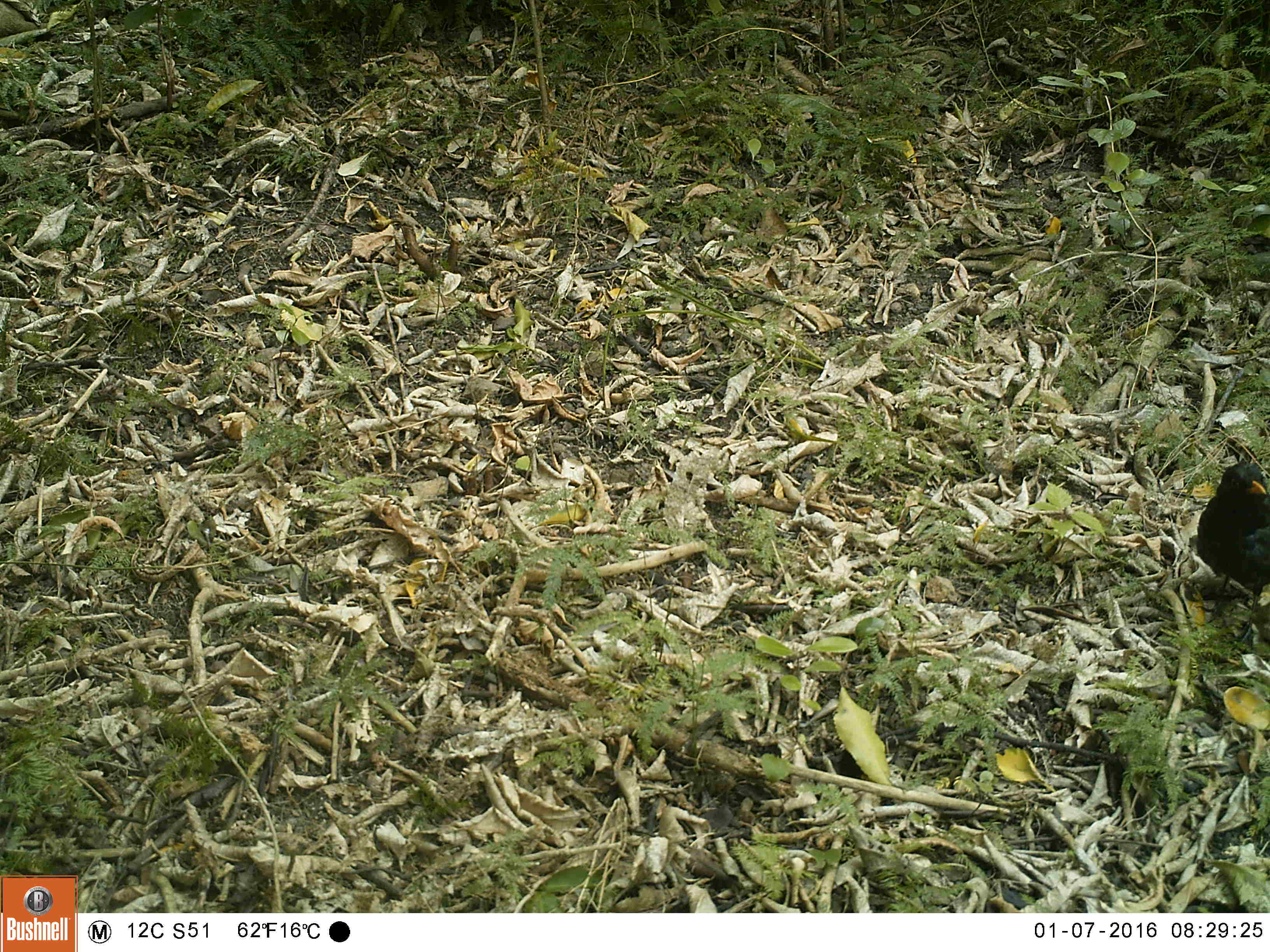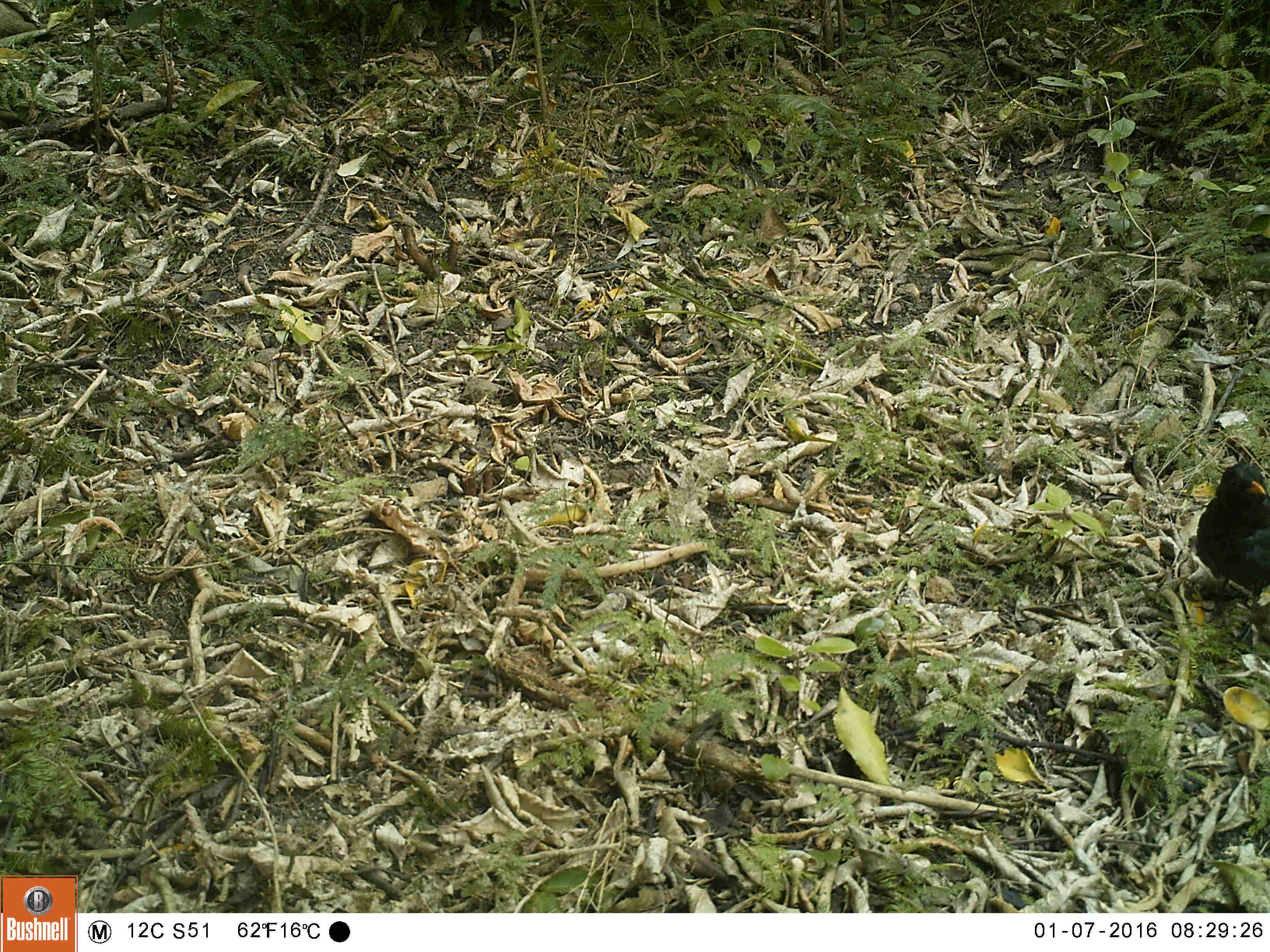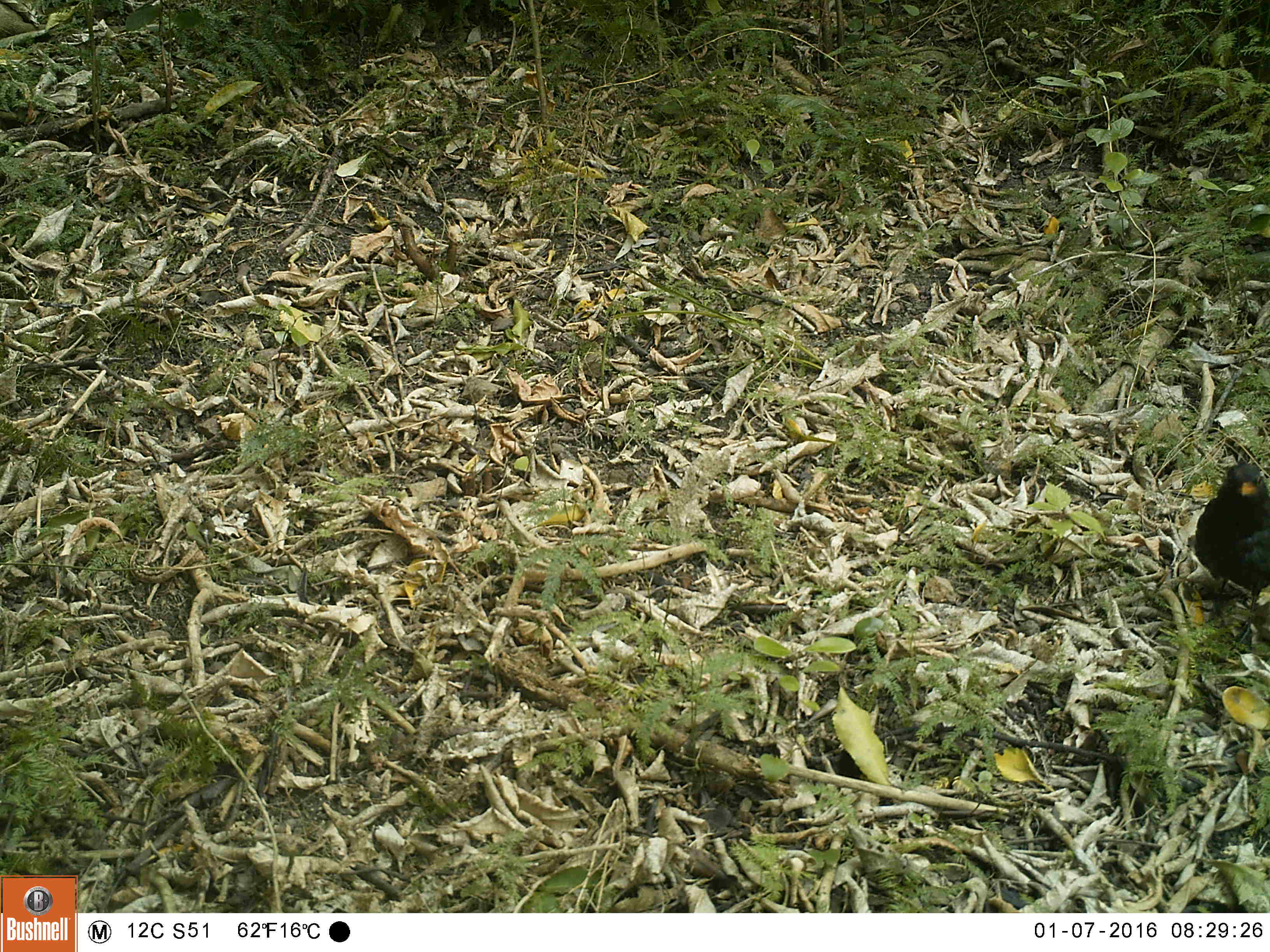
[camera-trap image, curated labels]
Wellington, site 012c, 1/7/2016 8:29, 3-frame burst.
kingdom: Animalia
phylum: Chordata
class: Aves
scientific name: Aves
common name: bird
Bird (Aves).